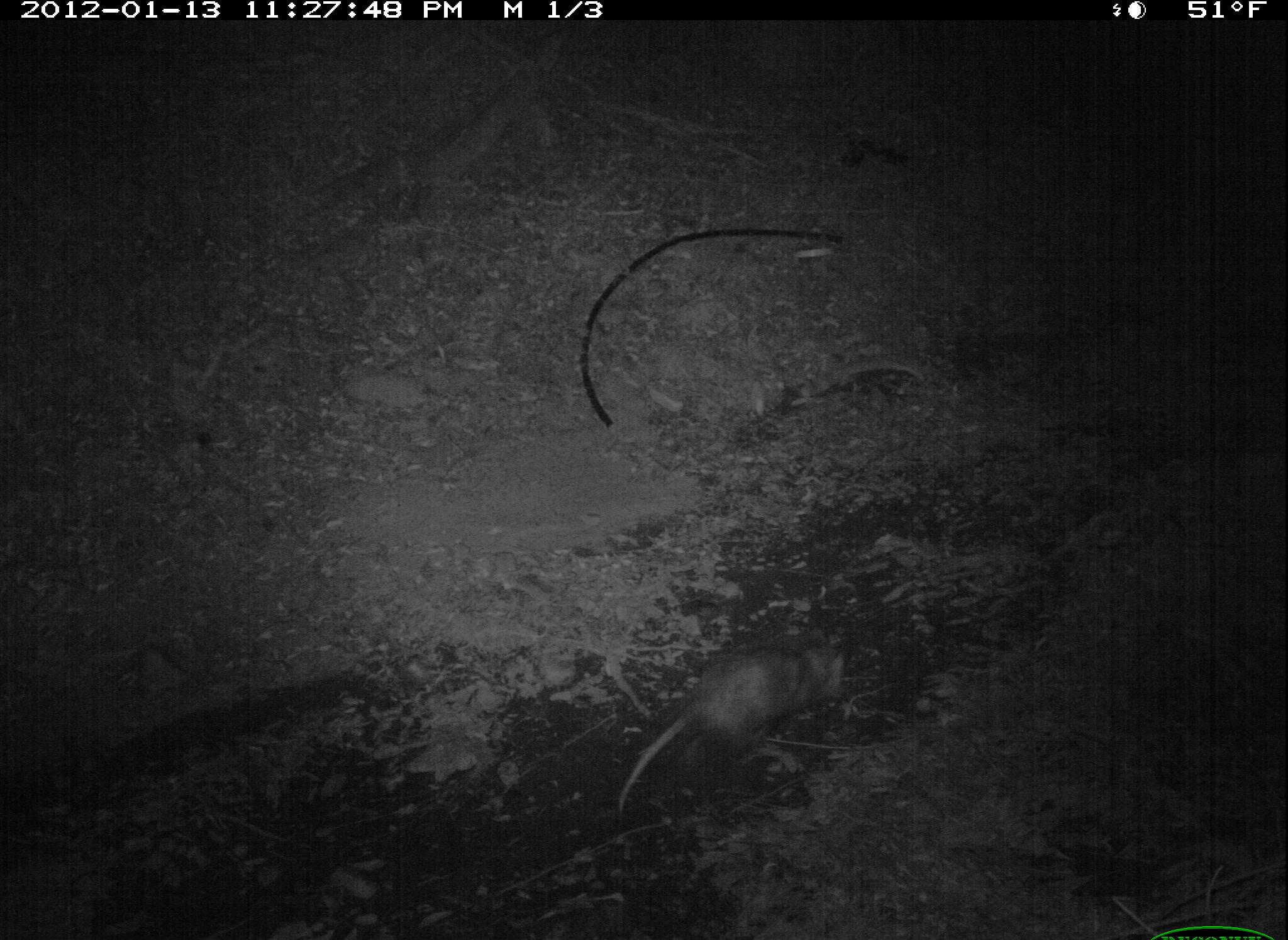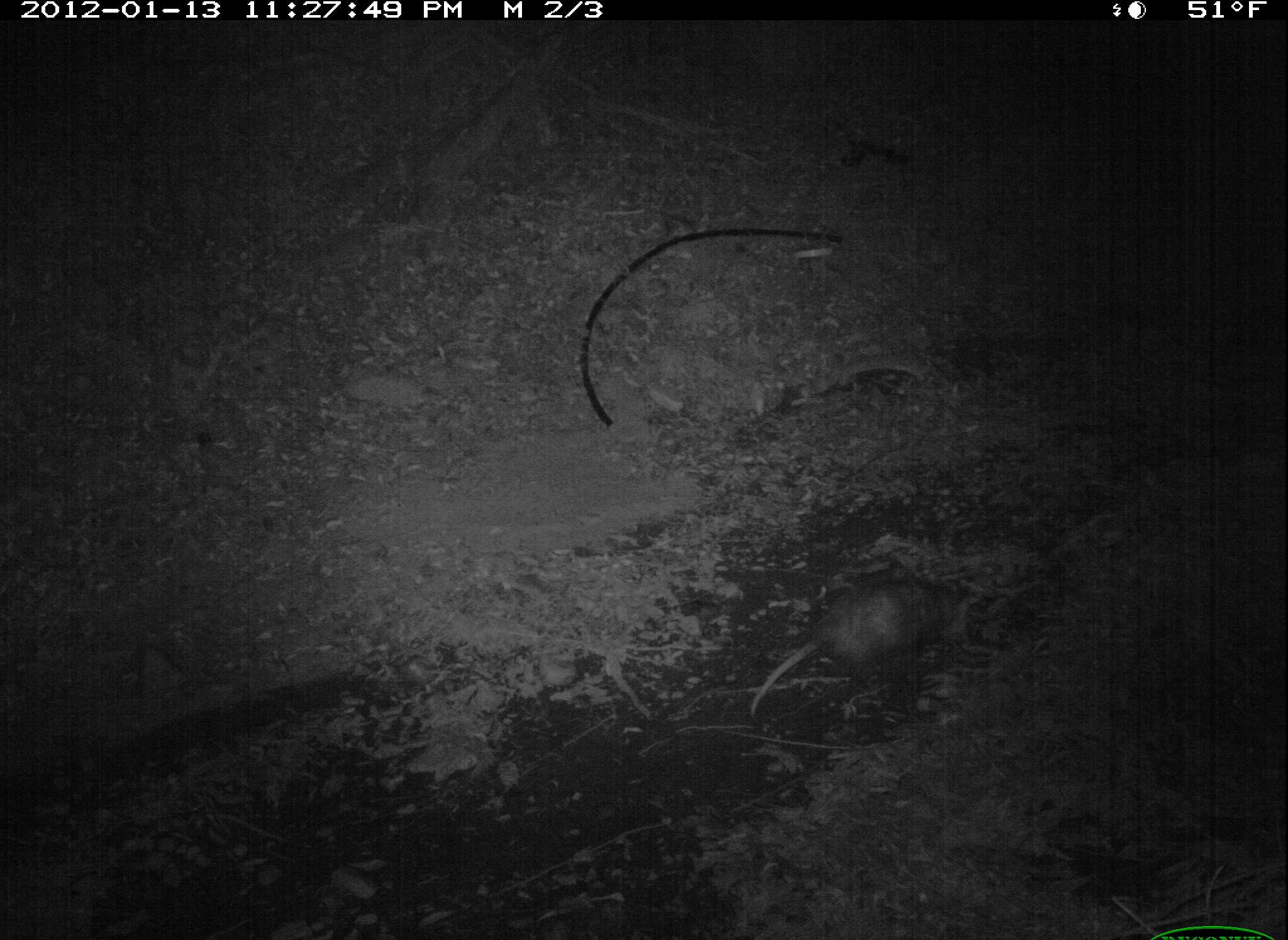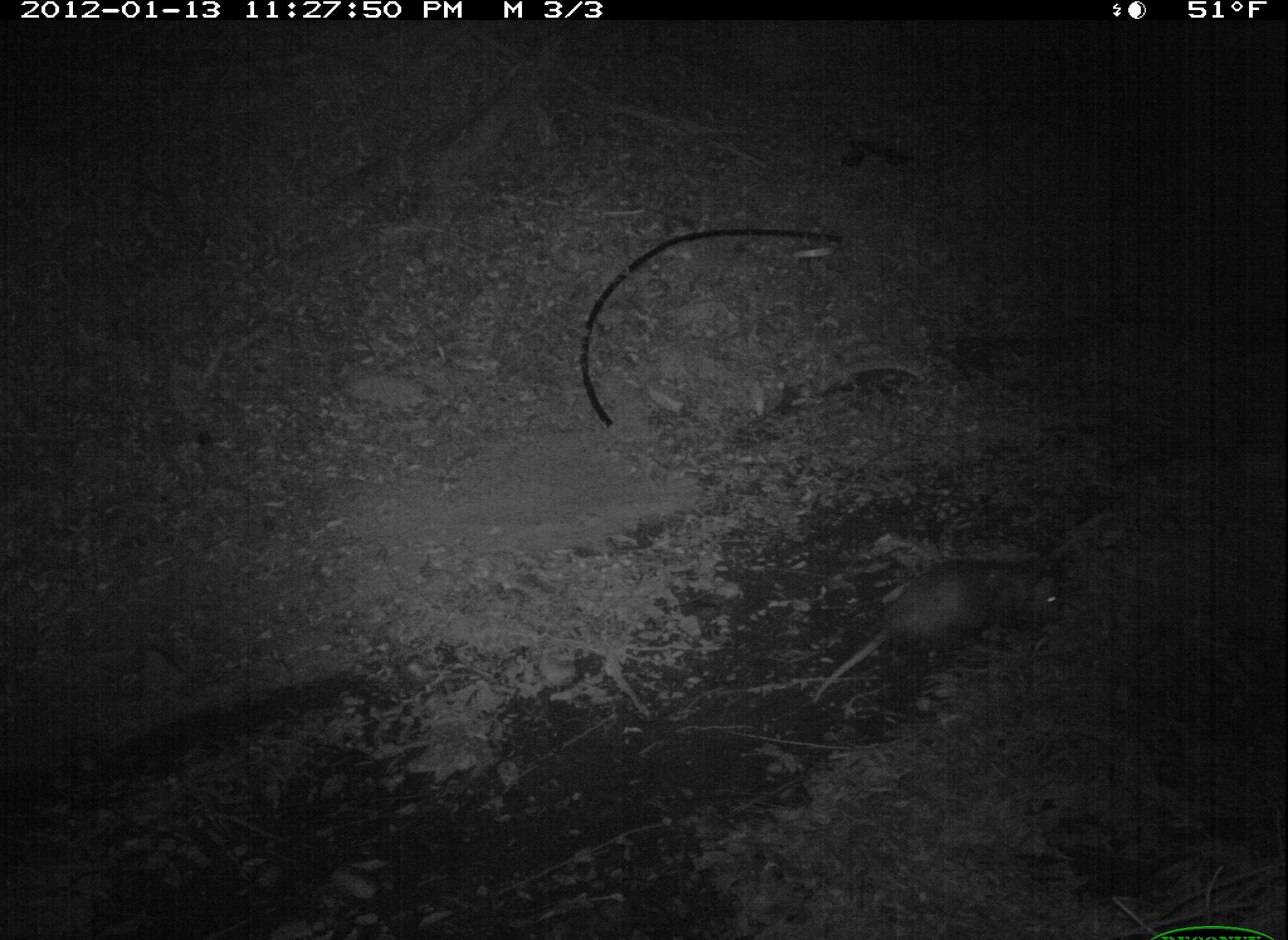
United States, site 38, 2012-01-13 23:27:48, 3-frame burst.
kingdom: Animalia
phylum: Chordata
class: Mammalia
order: Didelphimorphia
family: Didelphidae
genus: Didelphis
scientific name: Didelphis virginiana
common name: virginia opossum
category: opossum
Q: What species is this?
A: Opossum (virginia opossum) (Didelphis virginiana).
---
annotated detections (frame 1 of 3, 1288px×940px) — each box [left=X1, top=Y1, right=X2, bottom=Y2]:
opossum: [left=612, top=620, right=860, bottom=815]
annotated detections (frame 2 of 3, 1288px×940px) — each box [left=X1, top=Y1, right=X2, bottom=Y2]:
opossum: [left=744, top=561, right=1046, bottom=736]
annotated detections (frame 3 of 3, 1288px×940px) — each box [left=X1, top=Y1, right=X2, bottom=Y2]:
opossum: [left=808, top=533, right=1084, bottom=709]